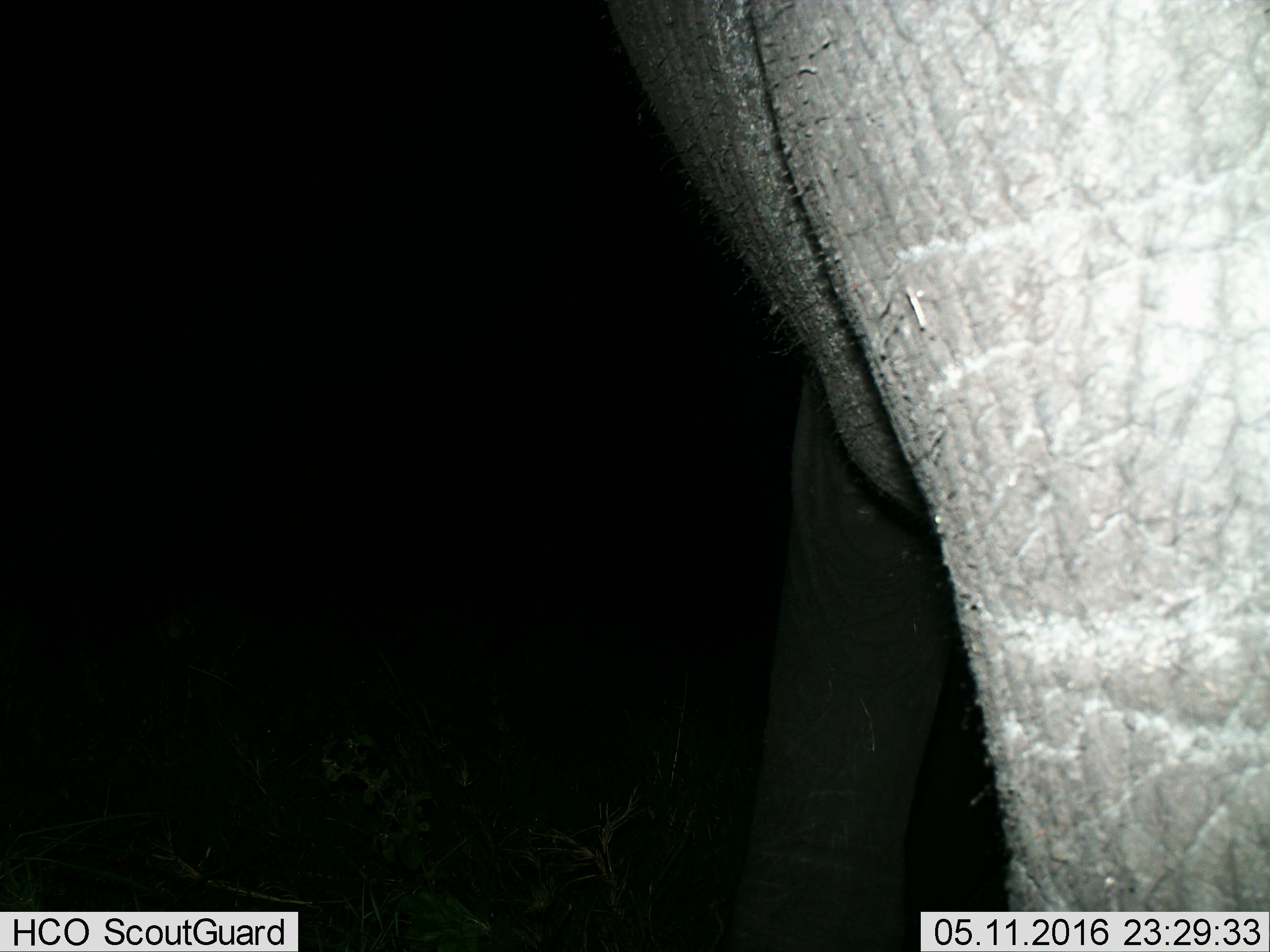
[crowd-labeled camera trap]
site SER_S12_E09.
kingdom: Animalia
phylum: Chordata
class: Mammalia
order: Proboscidea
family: Elephantidae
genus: Loxodonta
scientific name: Loxodonta africana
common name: african bush elephant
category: elephant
Elephant (african bush elephant) (Loxodonta africana), count 1. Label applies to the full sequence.